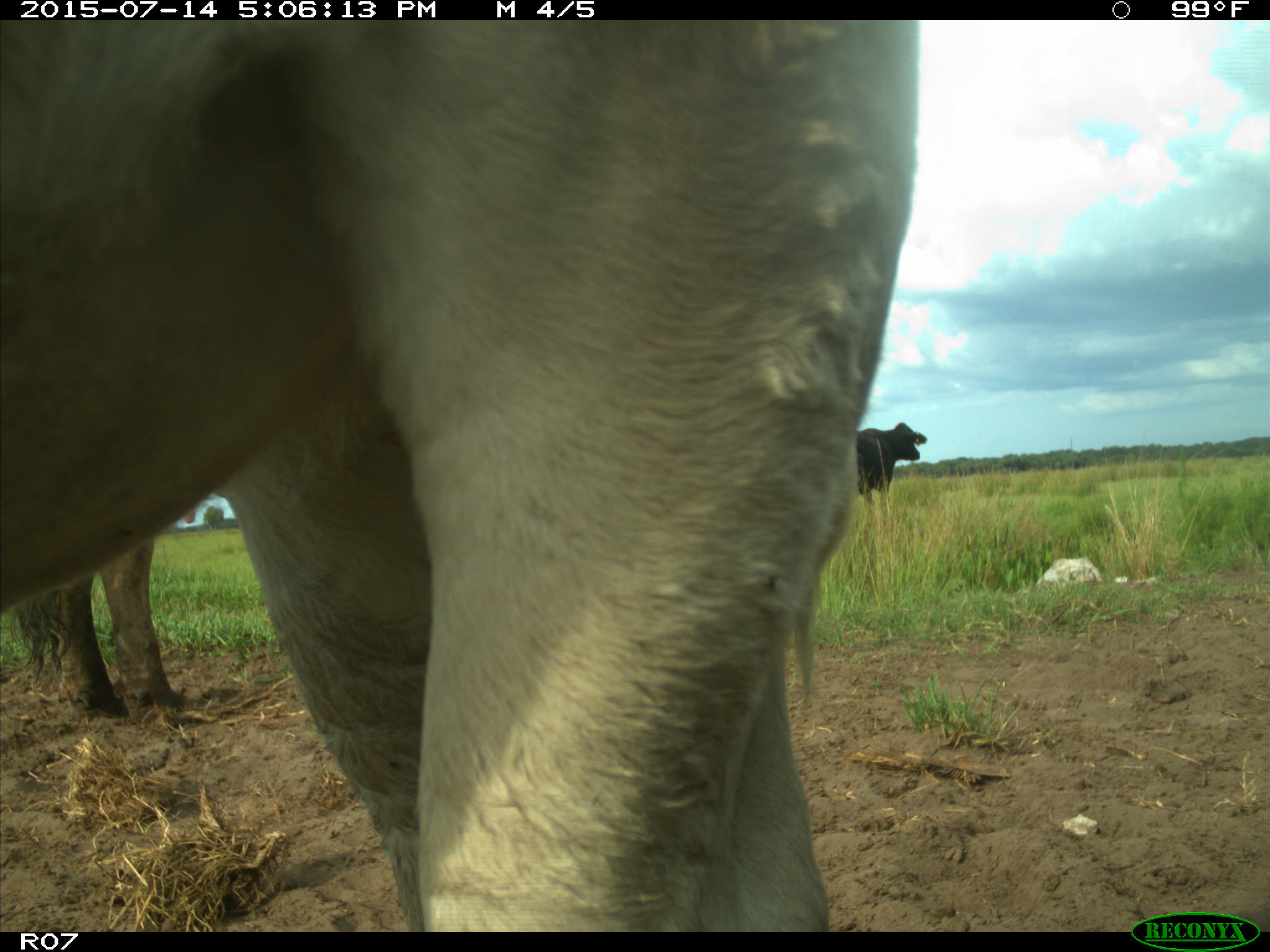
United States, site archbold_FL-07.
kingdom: Animalia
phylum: Chordata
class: Mammalia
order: Artiodactyla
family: Bovidae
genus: Bos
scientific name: Bos taurus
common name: domestic cow